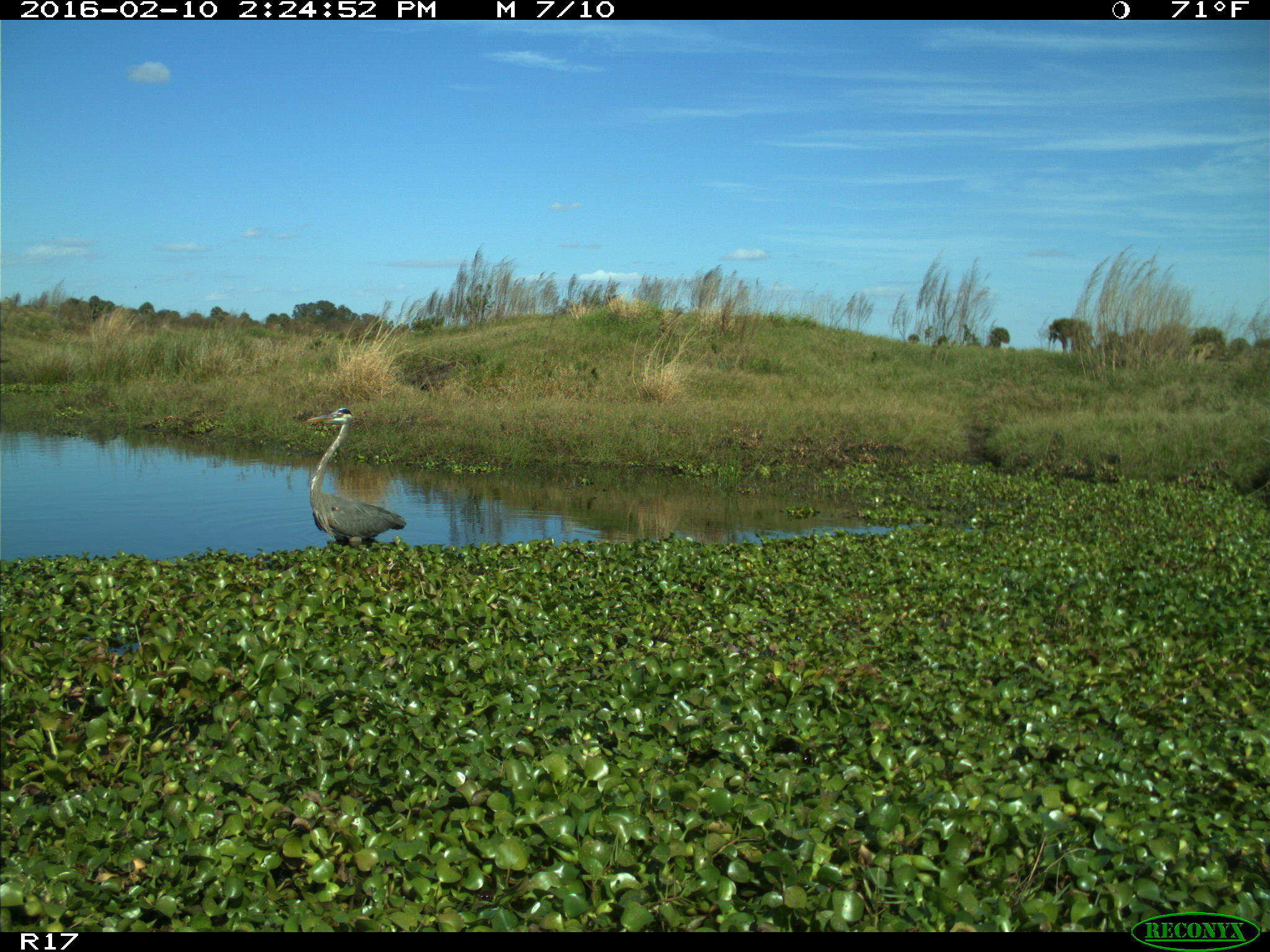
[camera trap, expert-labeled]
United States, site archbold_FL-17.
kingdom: Animalia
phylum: Chordata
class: Aves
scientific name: Aves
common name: birds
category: unidentified bird